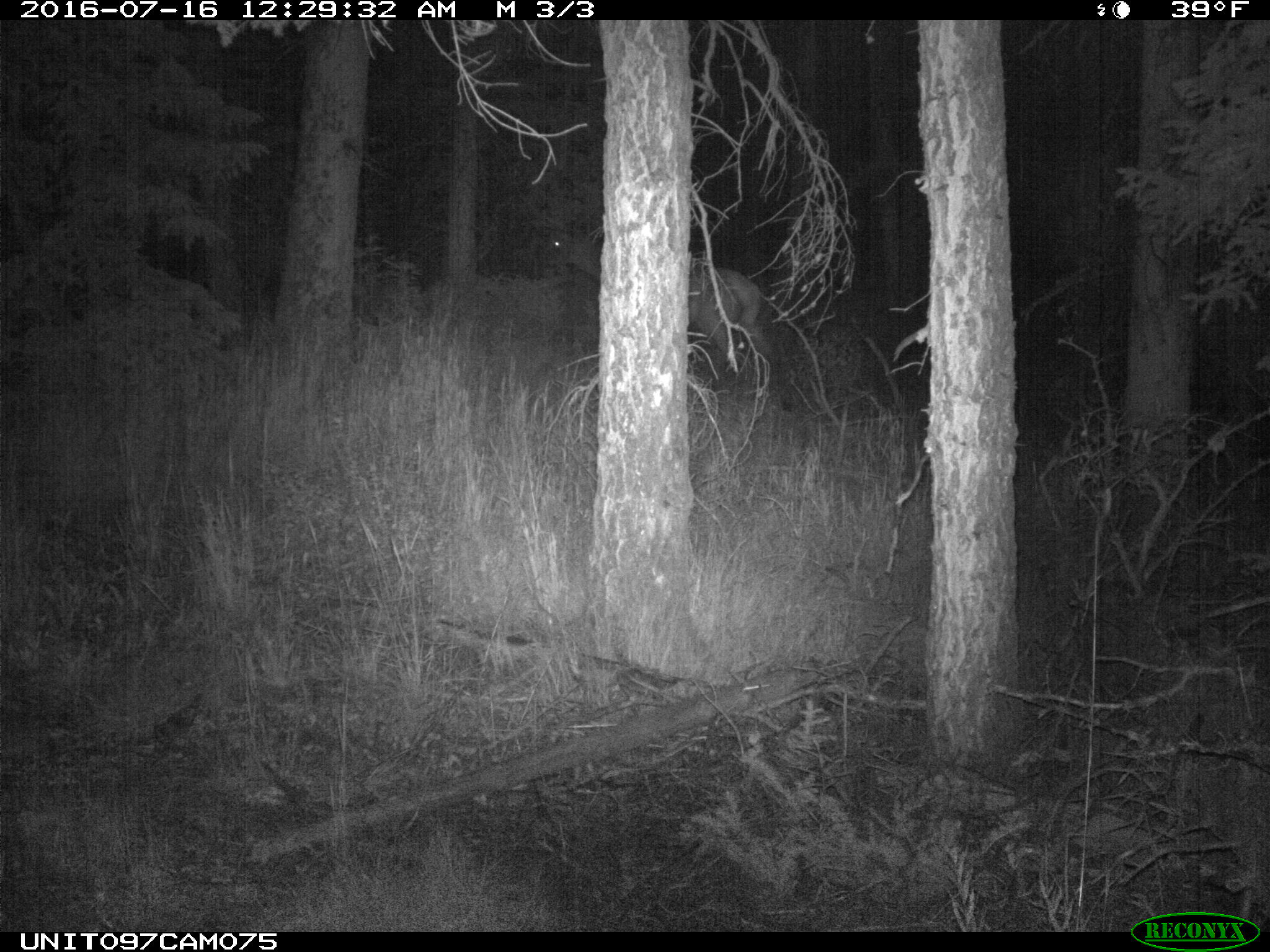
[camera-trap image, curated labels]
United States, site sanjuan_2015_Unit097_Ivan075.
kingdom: Animalia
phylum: Chordata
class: Mammalia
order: Artiodactyla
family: Cervidae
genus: Cervus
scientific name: Cervus elaphus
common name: red deer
Cervus elaphus (red deer).